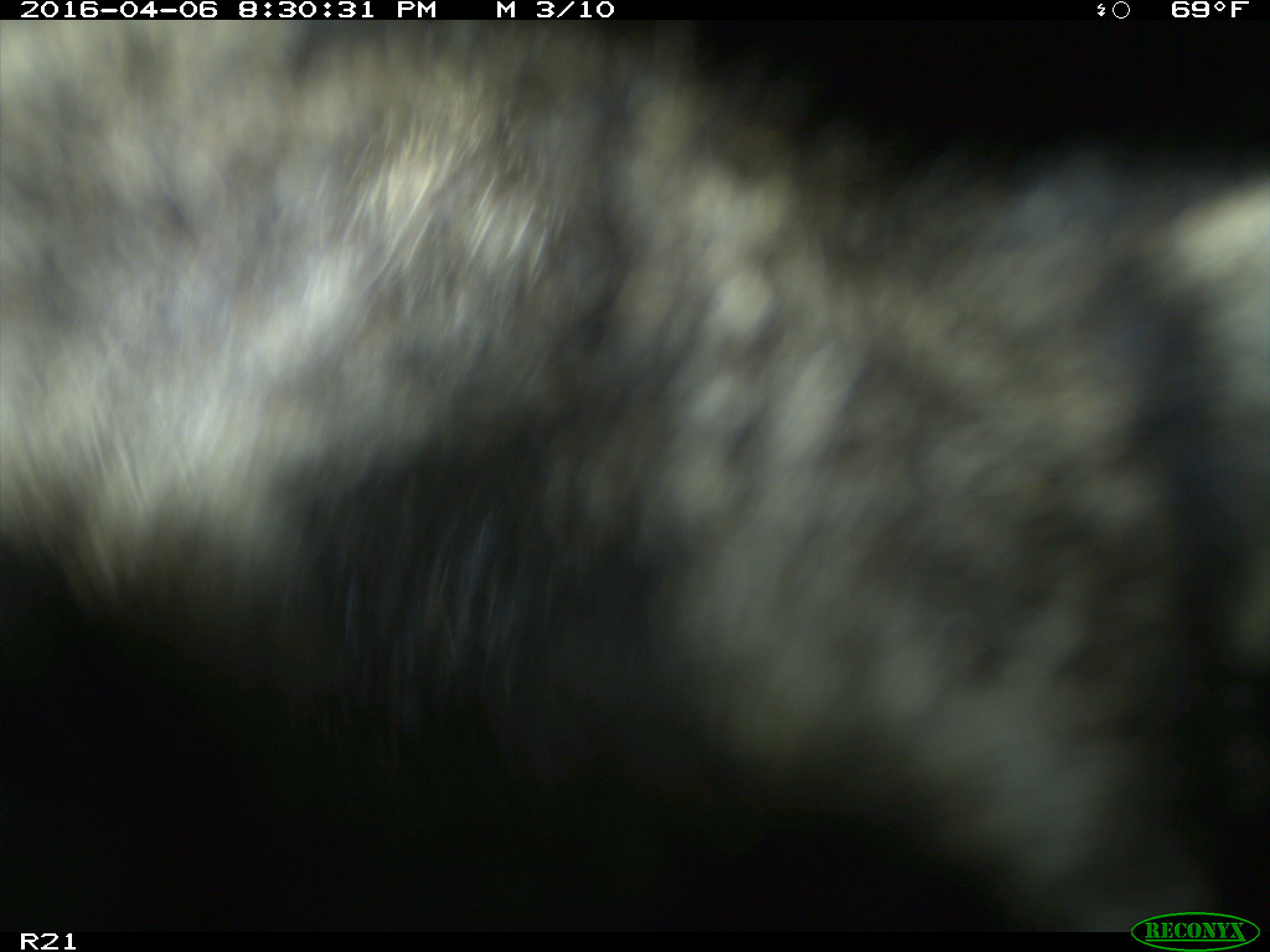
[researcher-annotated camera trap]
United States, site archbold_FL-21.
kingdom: Animalia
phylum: Chordata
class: Mammalia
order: Carnivora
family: Procyonidae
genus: Procyon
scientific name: Procyon lotor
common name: common raccoon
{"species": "Procyon lotor (common raccoon)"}